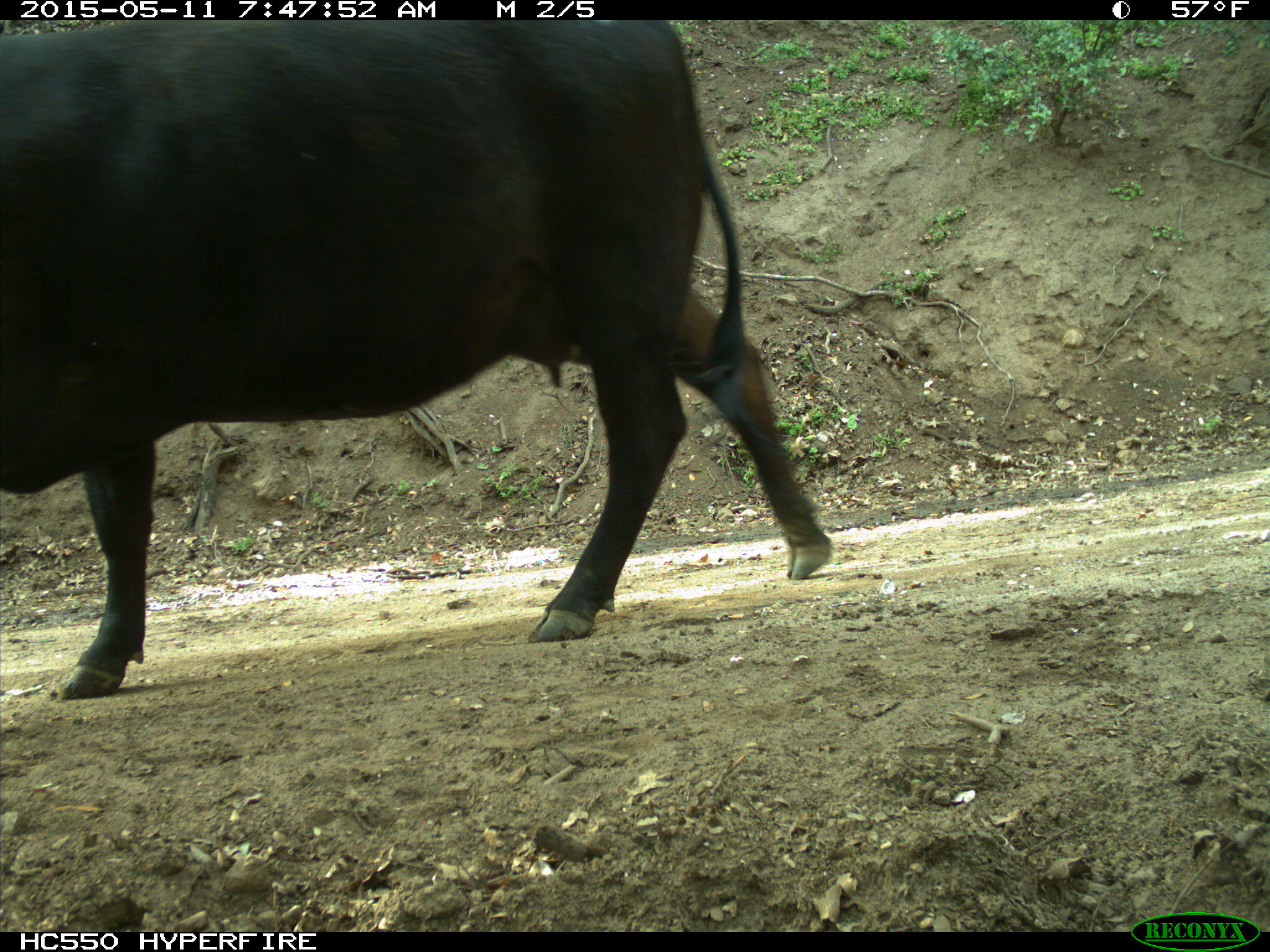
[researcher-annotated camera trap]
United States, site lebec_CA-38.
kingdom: Animalia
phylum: Chordata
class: Mammalia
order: Artiodactyla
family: Bovidae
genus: Bos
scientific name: Bos taurus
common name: domestic cow